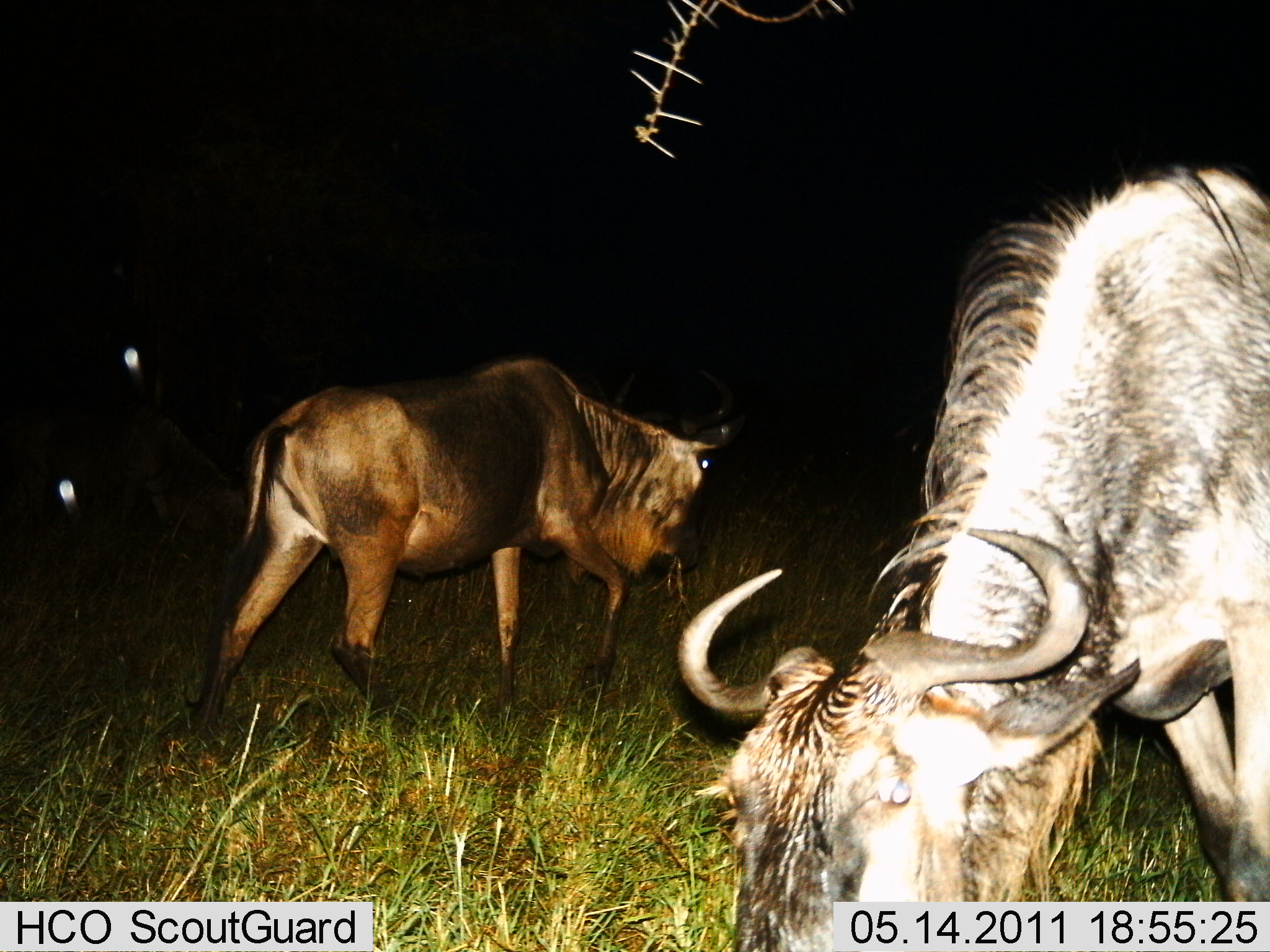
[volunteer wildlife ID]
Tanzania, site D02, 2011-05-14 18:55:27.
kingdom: Animalia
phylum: Chordata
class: Mammalia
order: Artiodactyla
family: Bovidae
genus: Connochaetes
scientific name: Connochaetes taurinus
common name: blue wildebeest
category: wildebeest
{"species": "wildebeest (blue wildebeest) (Connochaetes taurinus)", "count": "2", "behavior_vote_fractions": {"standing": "21%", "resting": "0%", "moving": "29%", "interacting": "0%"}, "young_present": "7%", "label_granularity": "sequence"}